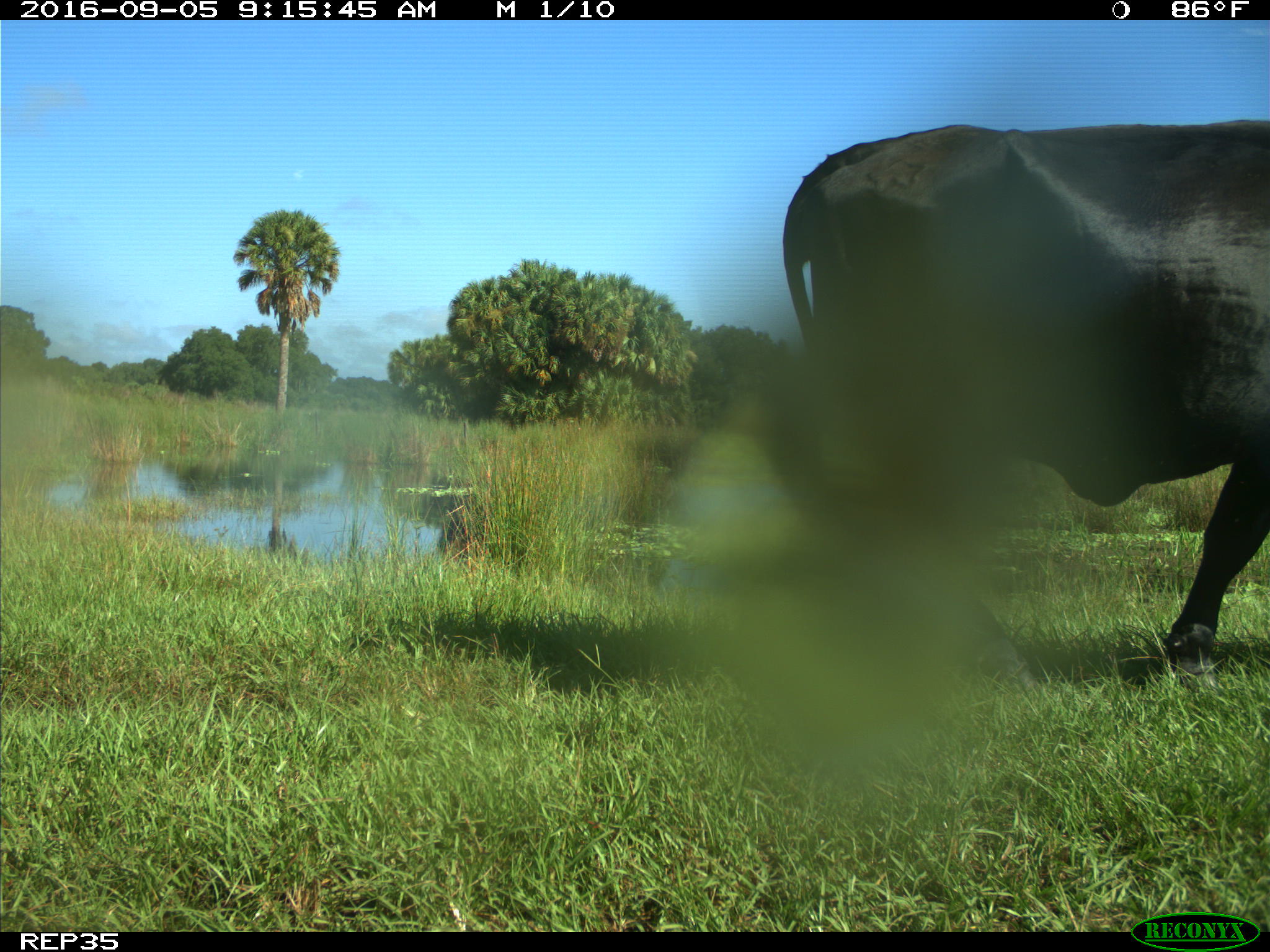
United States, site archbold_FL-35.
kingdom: Animalia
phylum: Chordata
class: Mammalia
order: Artiodactyla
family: Bovidae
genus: Bos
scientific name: Bos taurus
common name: domestic cow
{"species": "Bos taurus (domestic cow)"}